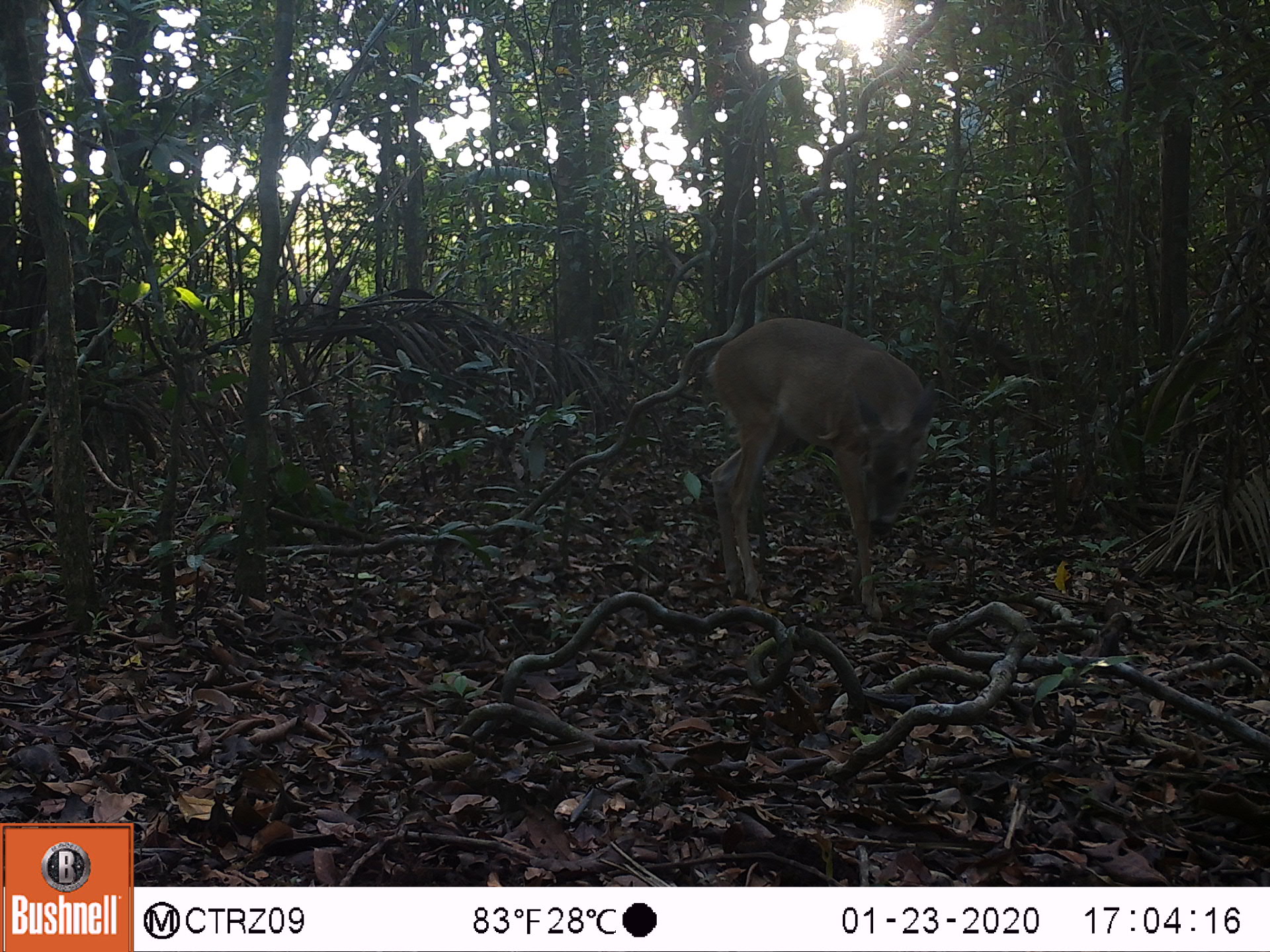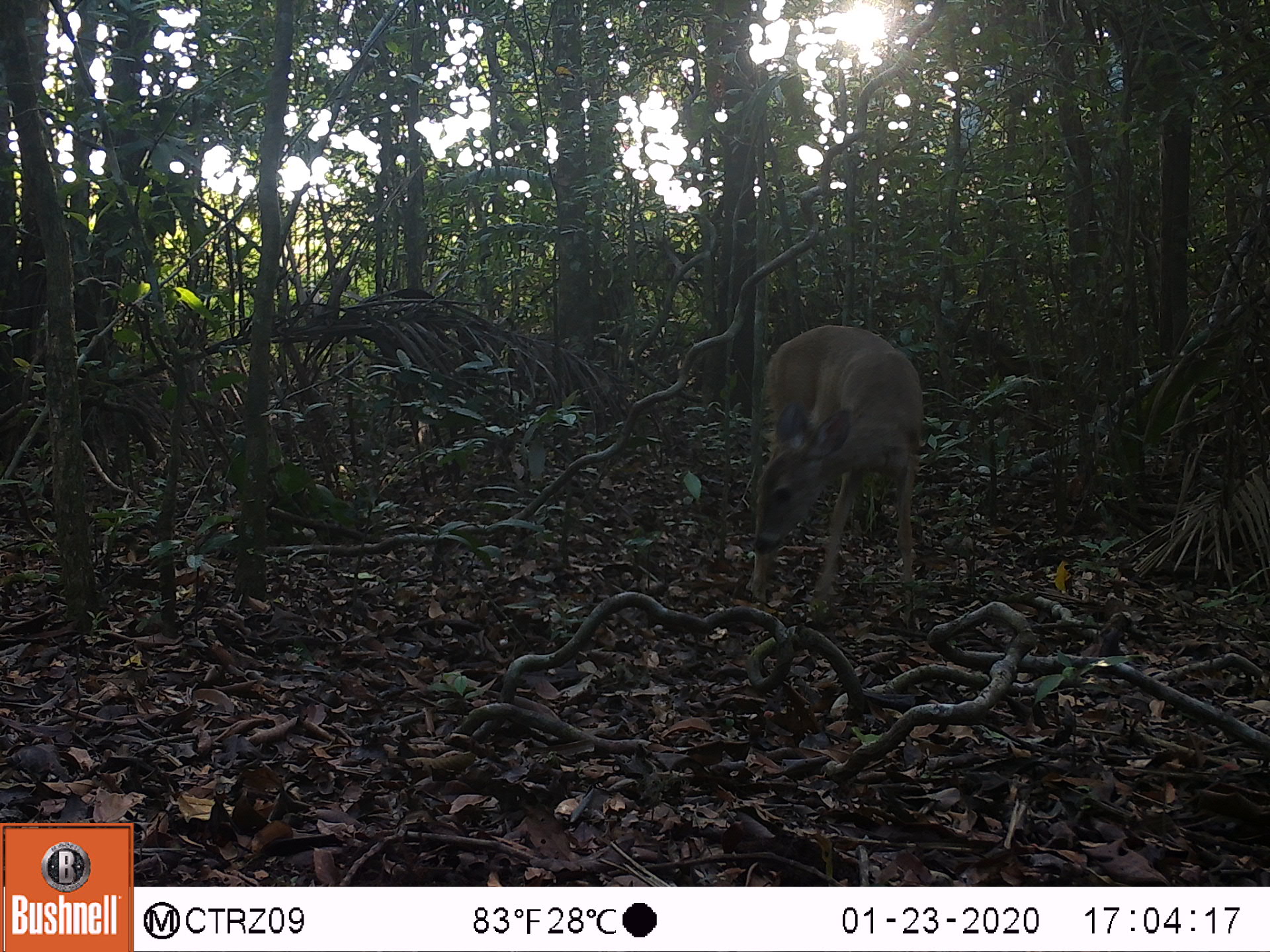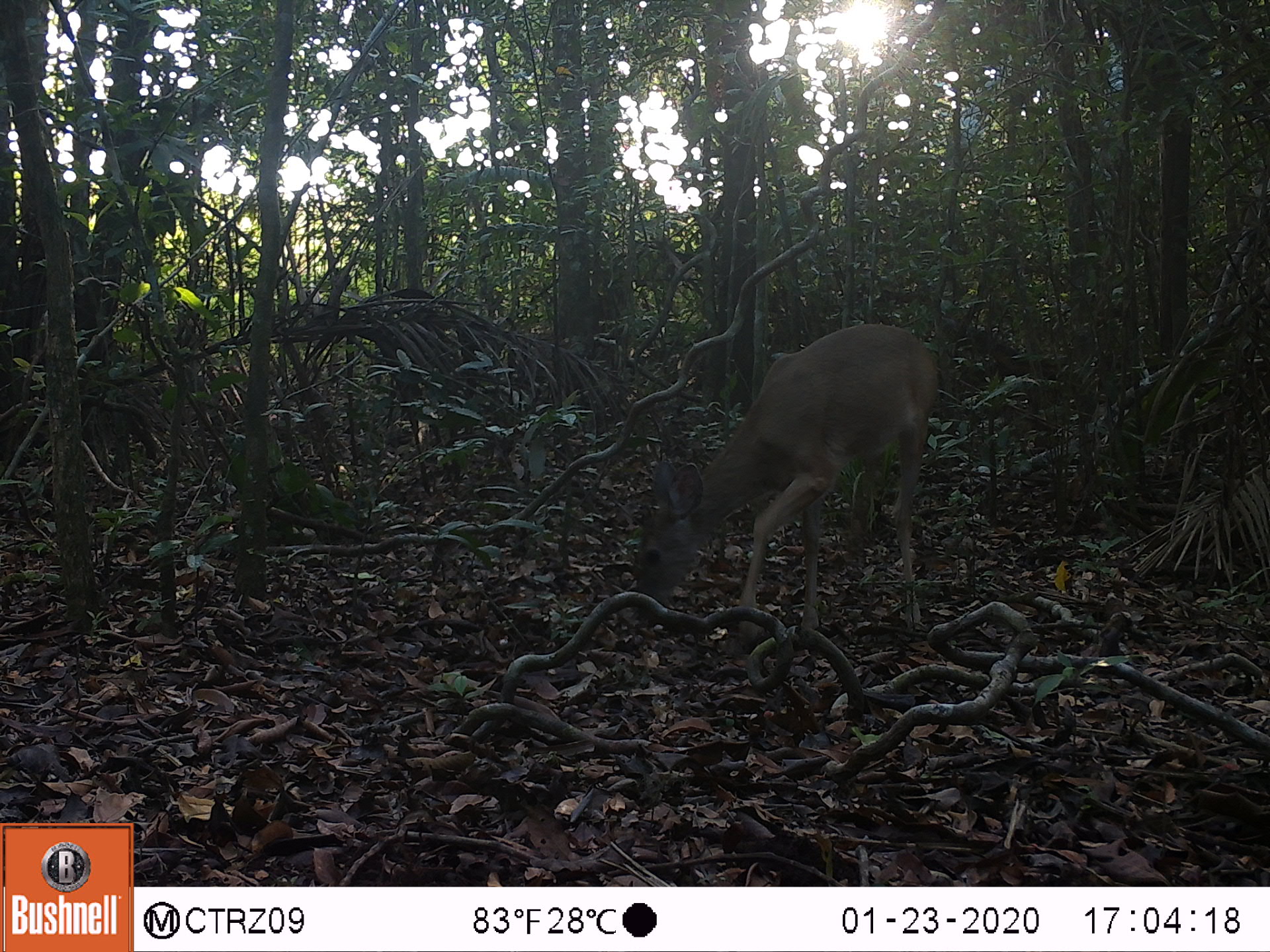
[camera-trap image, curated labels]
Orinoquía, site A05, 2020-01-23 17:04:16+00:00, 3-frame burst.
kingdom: Animalia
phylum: Chordata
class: Mammalia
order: Artiodactyla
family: Cervidae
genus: Odocoileus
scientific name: Odocoileus virginianus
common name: white-tailed deer